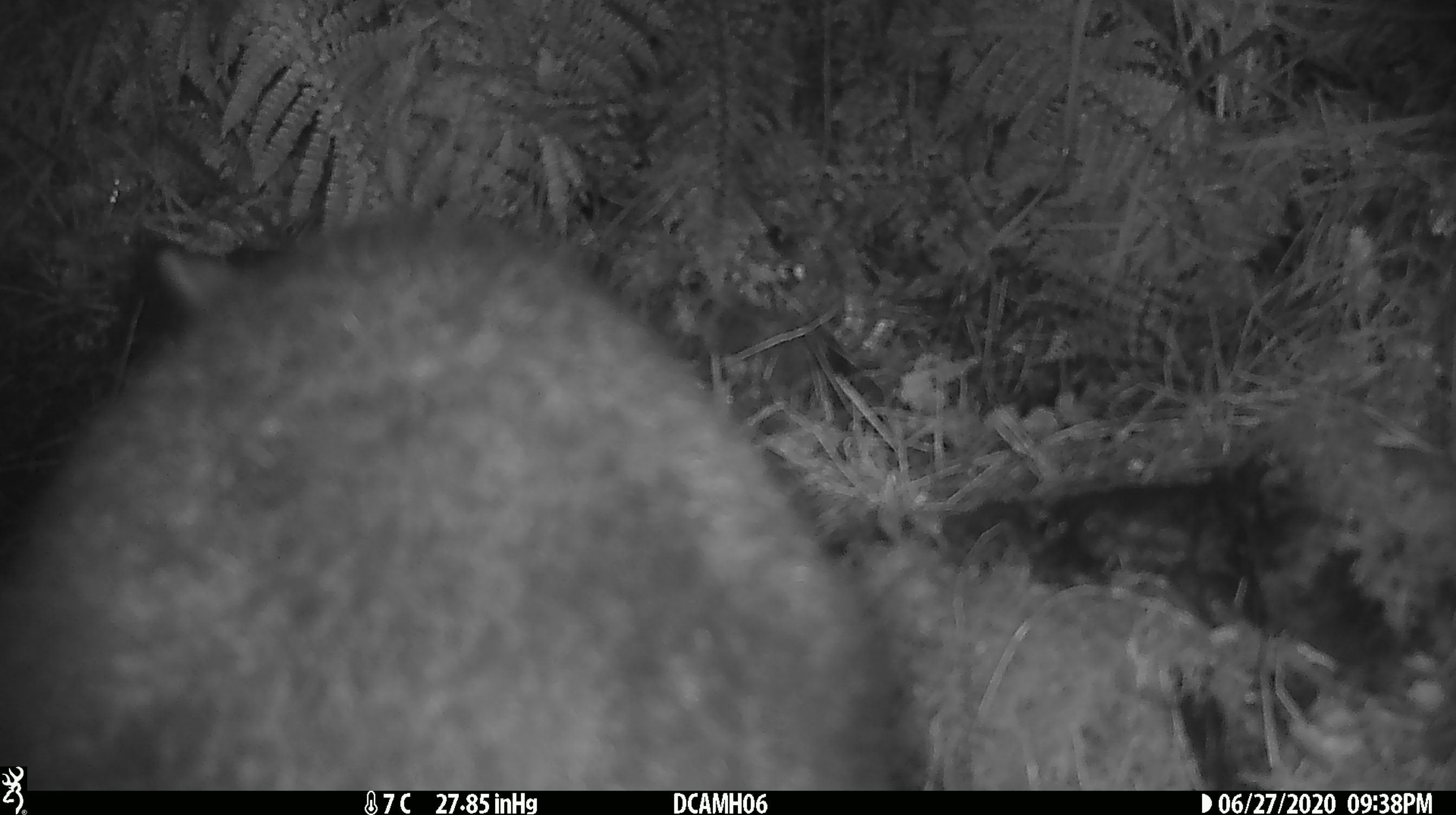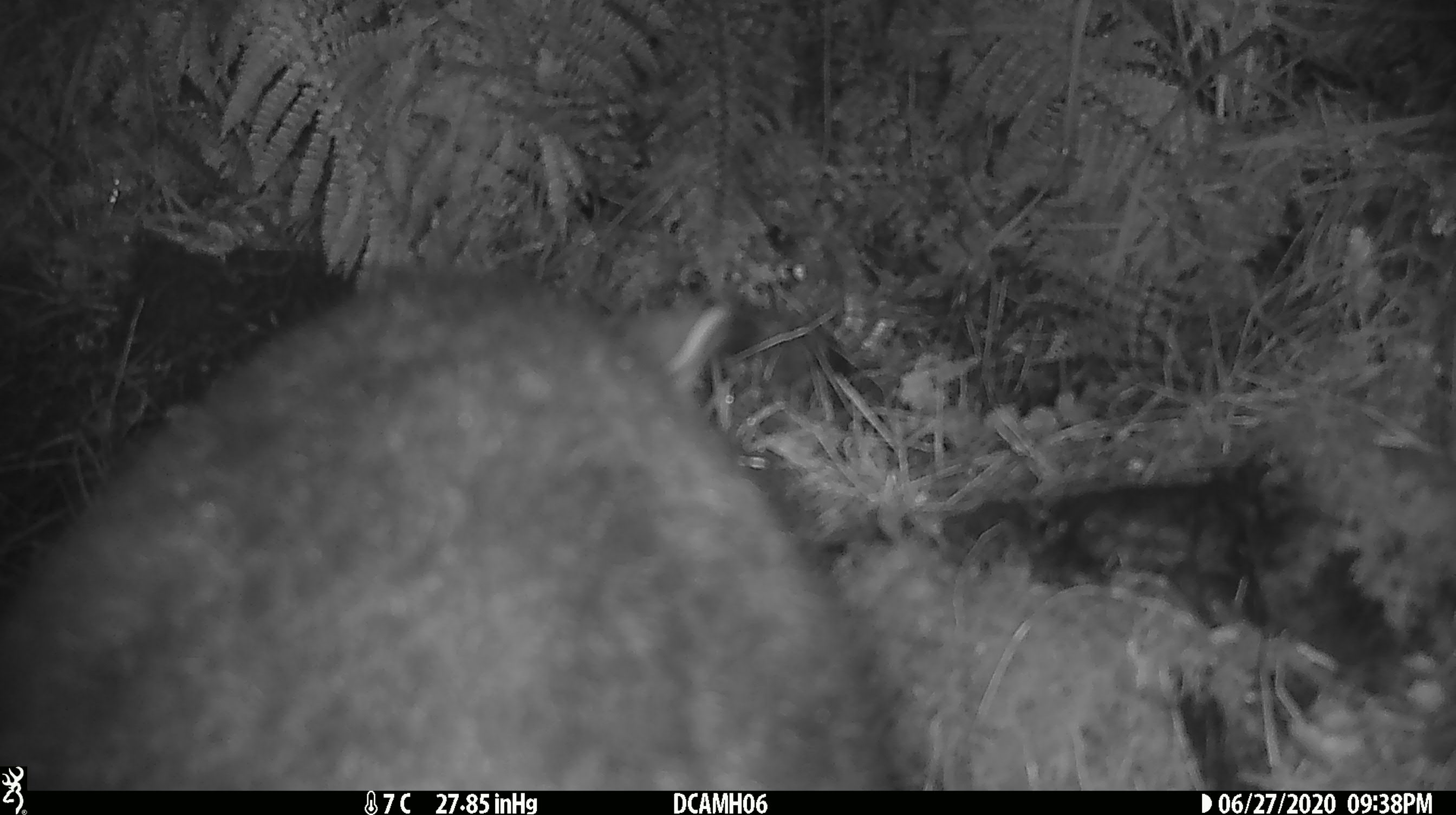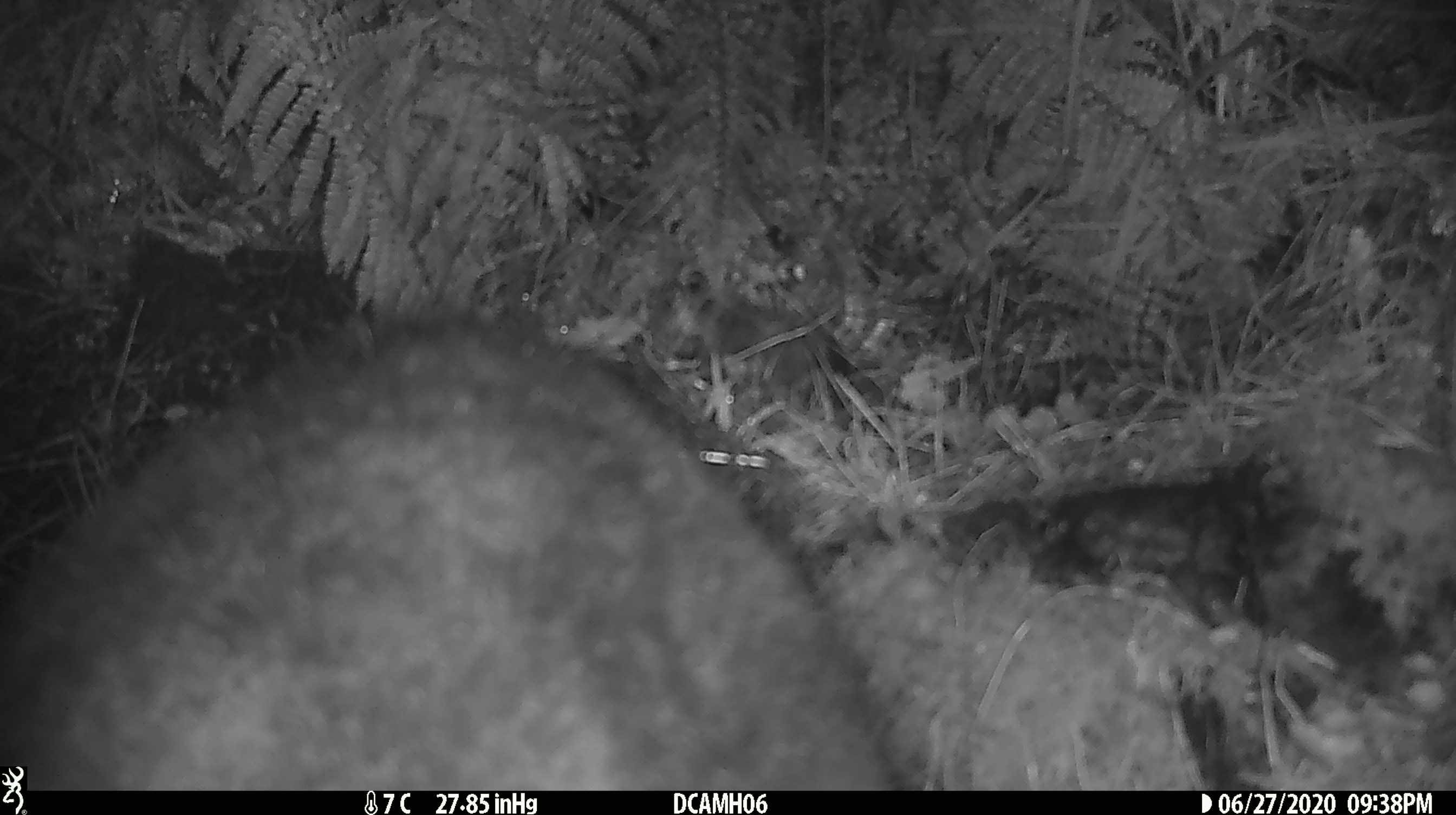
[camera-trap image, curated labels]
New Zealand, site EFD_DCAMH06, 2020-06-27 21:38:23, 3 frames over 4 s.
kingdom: Animalia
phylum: Chordata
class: Mammalia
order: Diprotodontia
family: Phalangeridae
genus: Trichosurus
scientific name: Trichosurus vulpecula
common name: common brushtail possum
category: possum